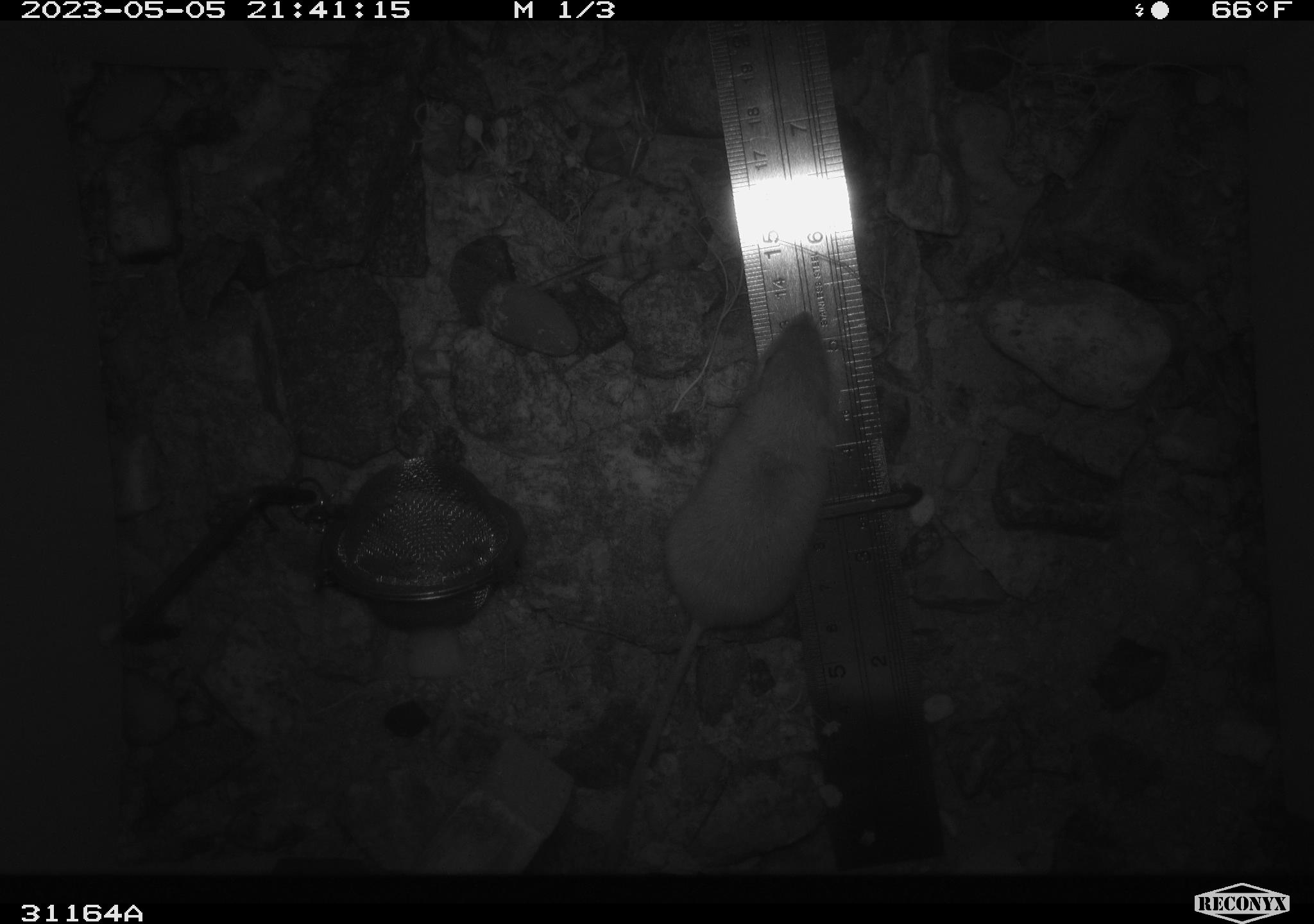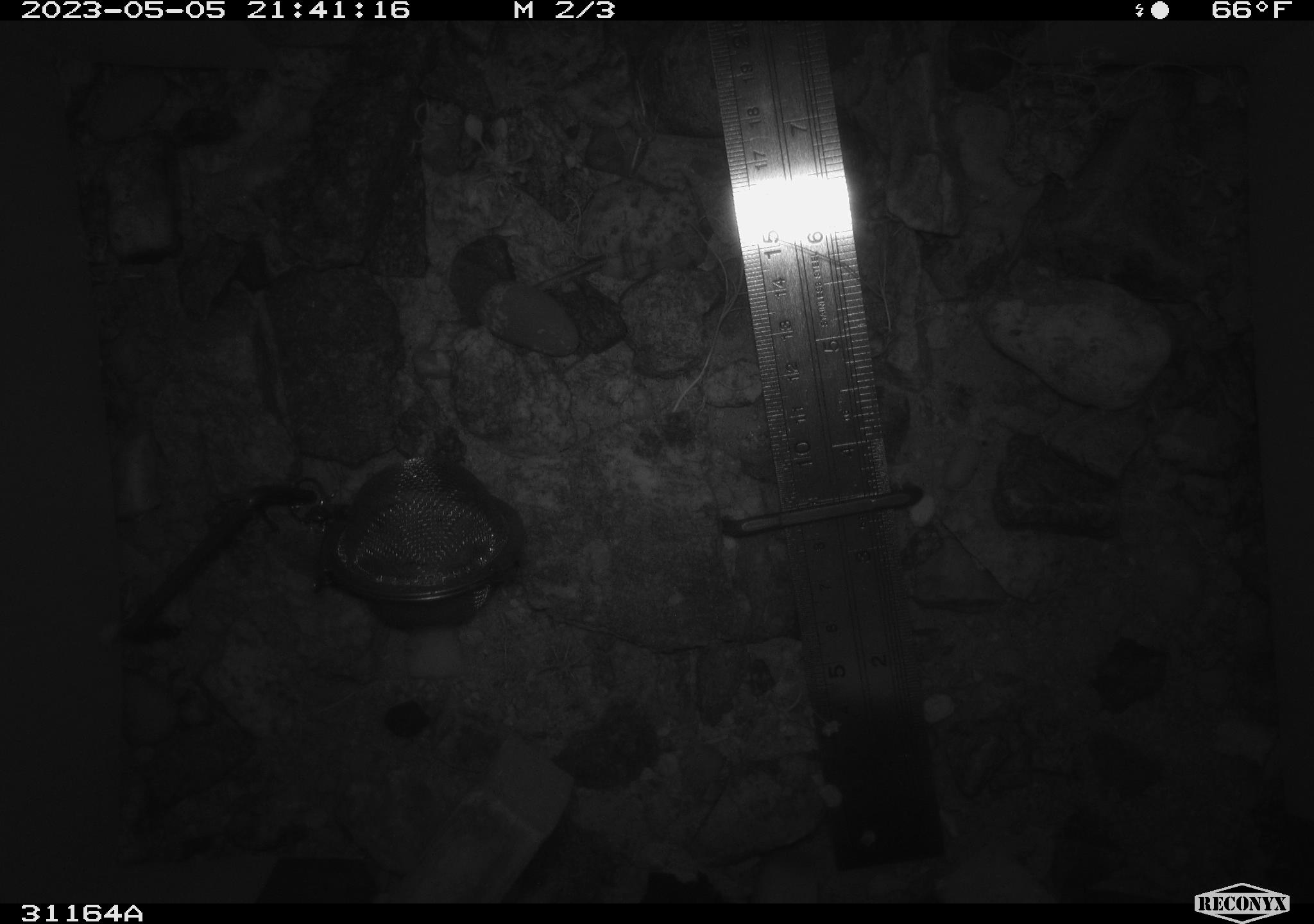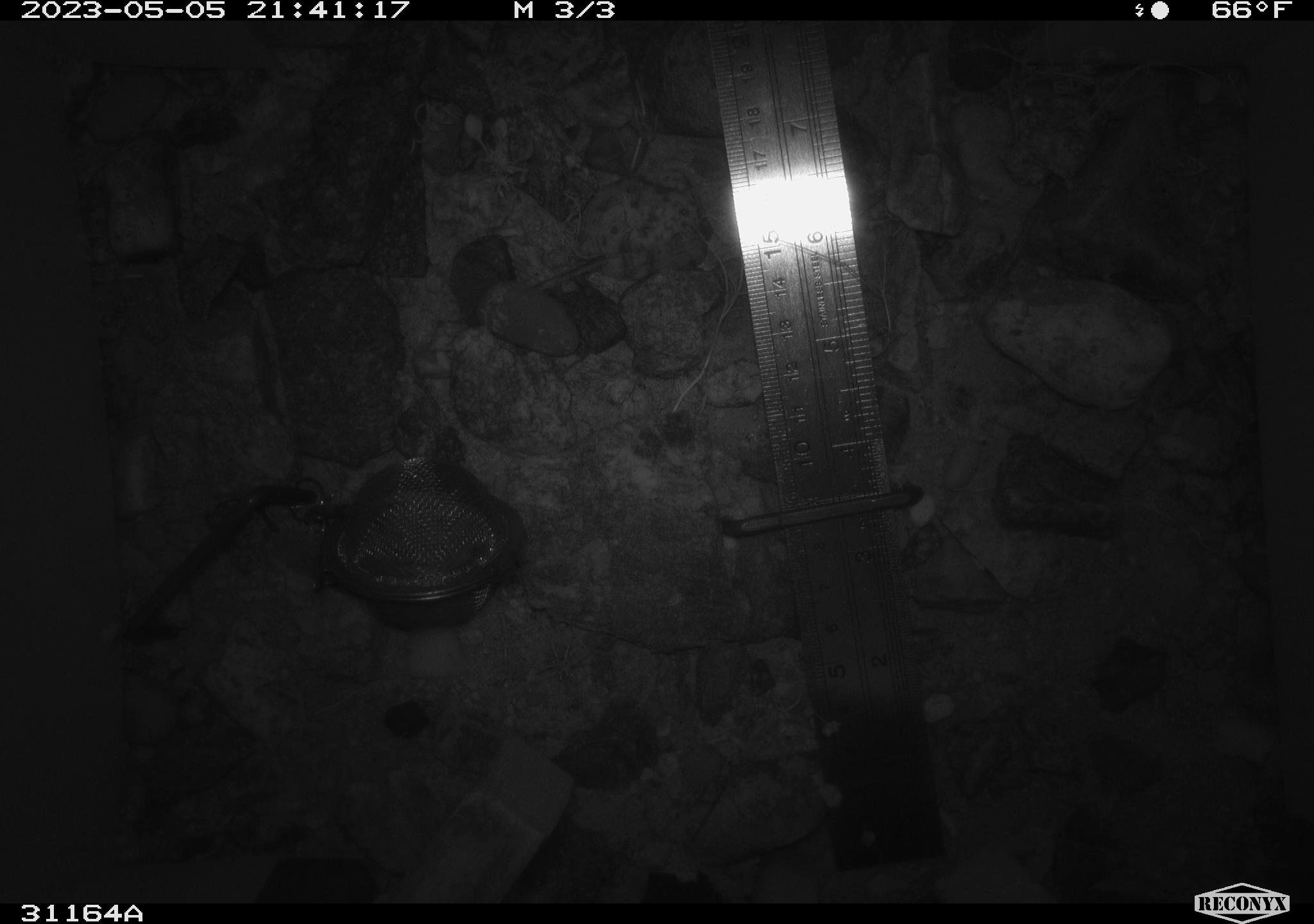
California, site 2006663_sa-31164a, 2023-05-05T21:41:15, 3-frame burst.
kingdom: Animalia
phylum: Chordata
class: Mammalia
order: Rodentia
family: Heteromyidae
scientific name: Heteromyidae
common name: kangaroo rats and pocket mice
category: heteromyidae family